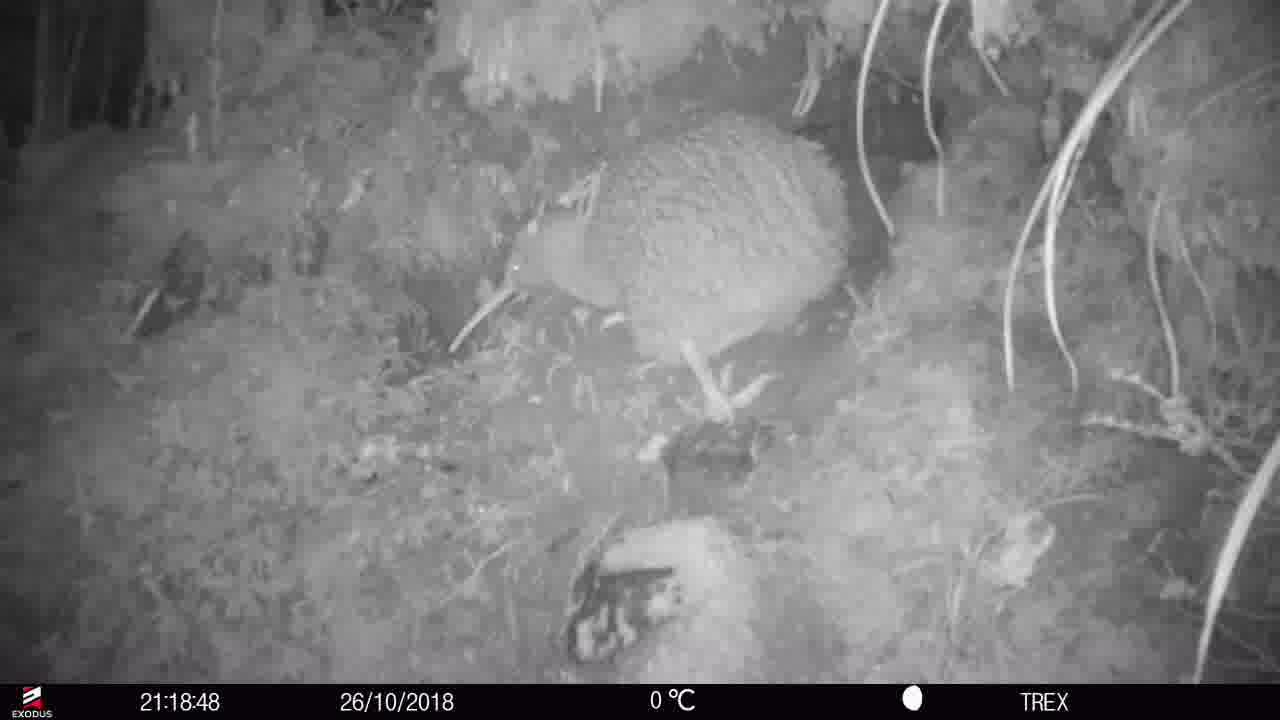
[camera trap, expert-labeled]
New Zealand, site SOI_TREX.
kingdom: Animalia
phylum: Chordata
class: Aves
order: Apterygiformes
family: Apterygidae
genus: Apteryx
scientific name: Apteryx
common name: kiwi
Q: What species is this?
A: Kiwi (Apteryx).